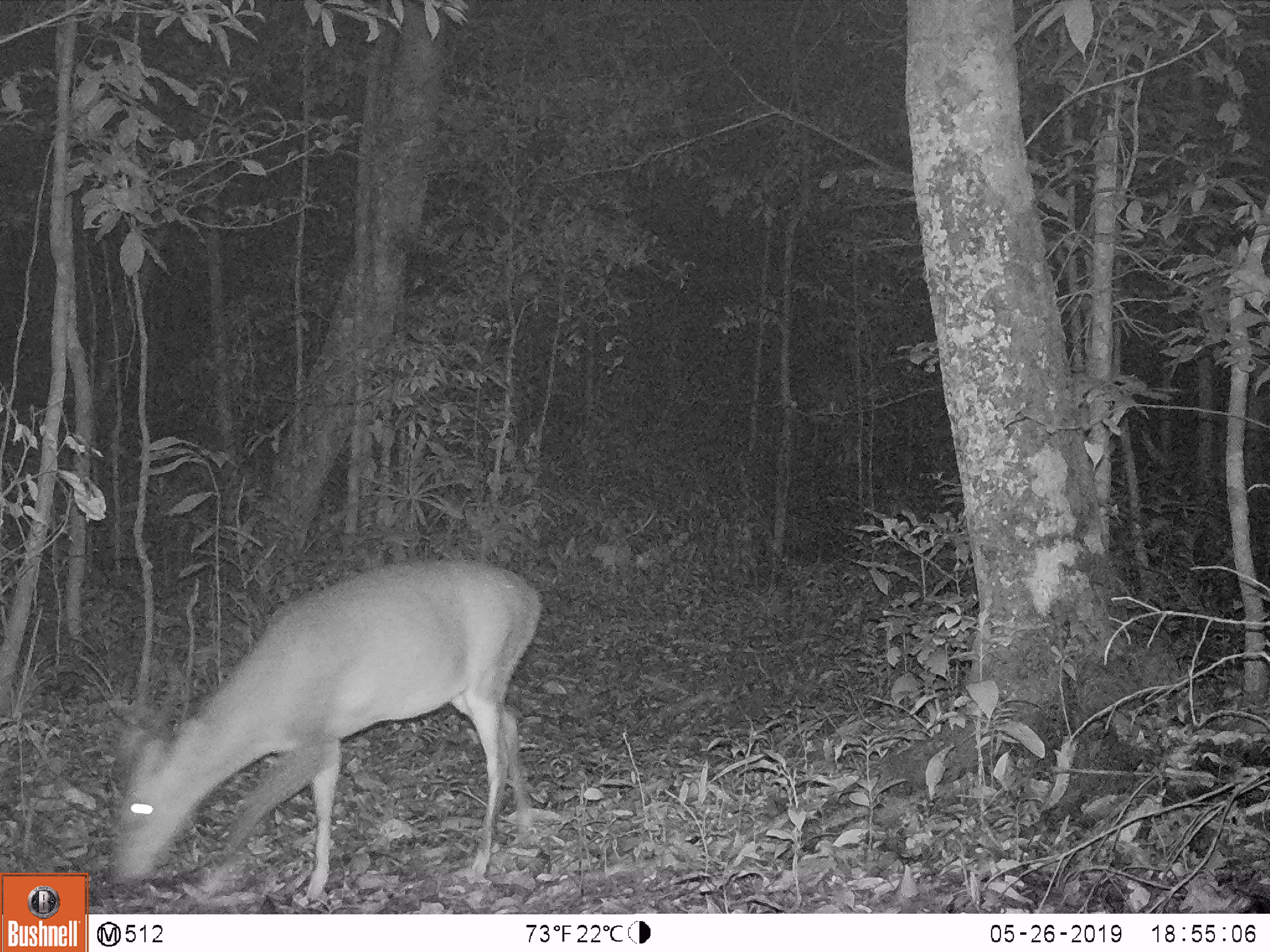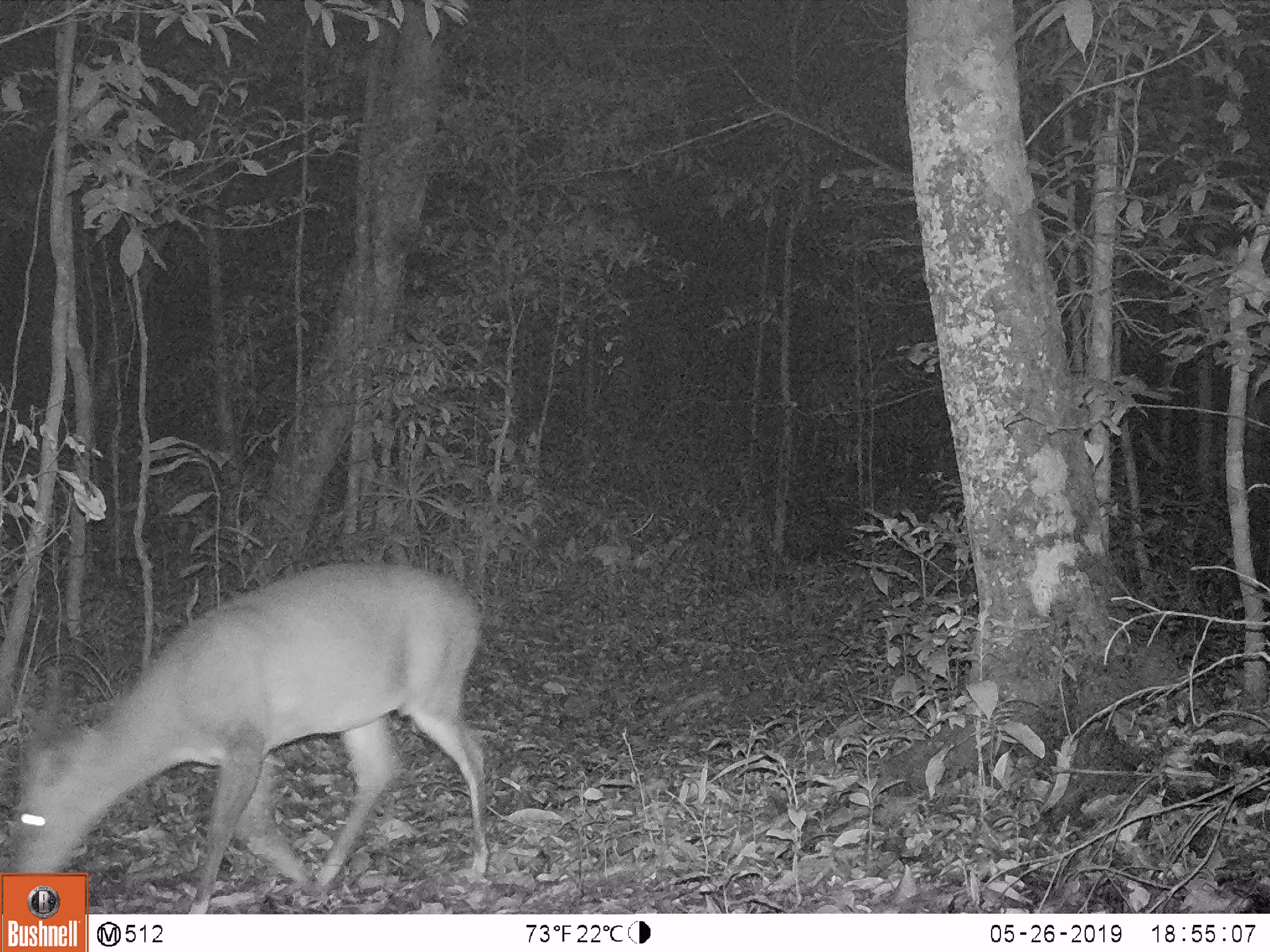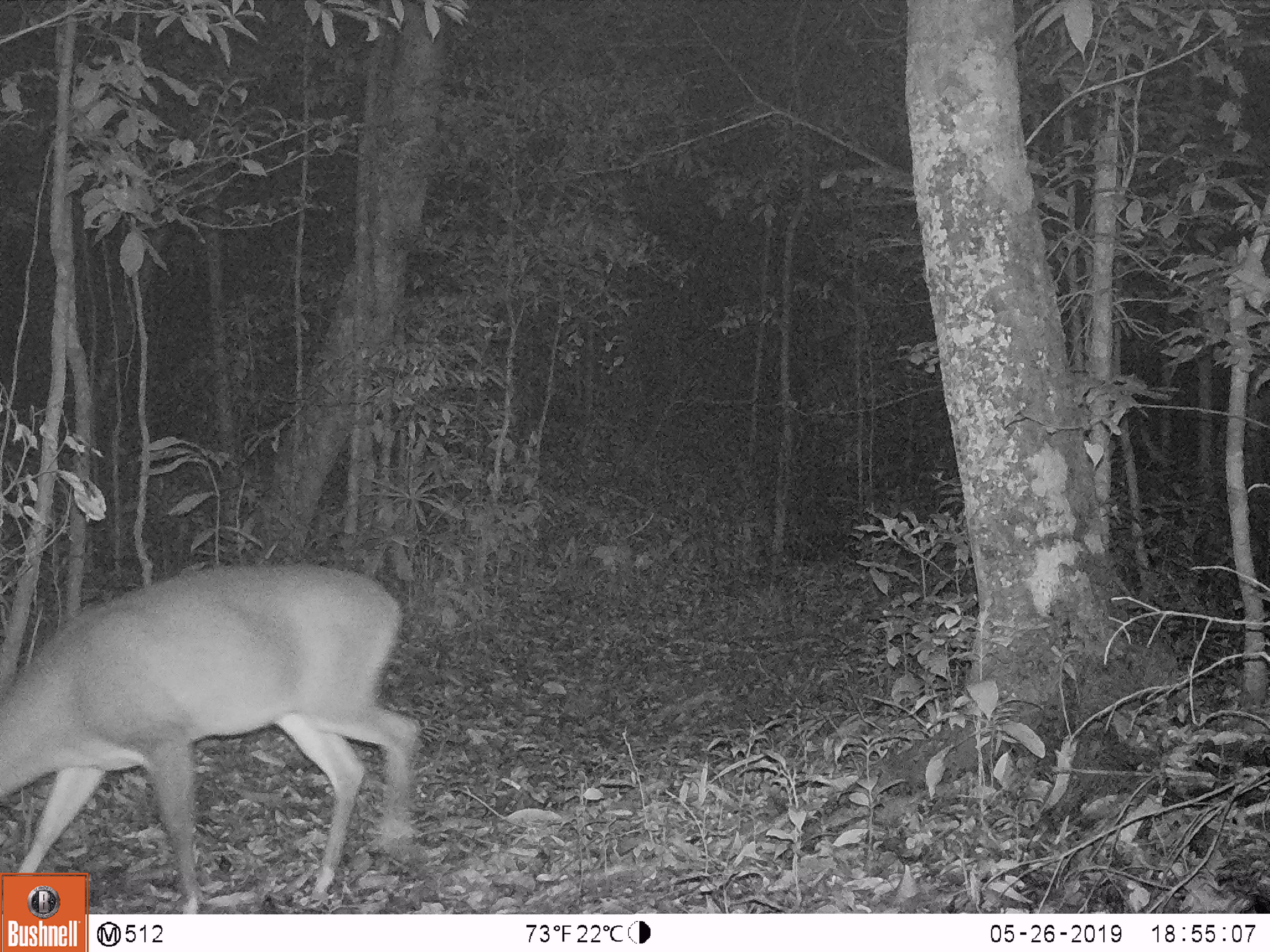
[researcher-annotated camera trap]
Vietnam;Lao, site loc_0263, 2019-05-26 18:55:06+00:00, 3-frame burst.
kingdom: Animalia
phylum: Chordata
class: Mammalia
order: Artiodactyla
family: Cervidae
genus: Muntiacus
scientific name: Muntiacus vuquangensis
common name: large-antlered muntjac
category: large antlered muntjac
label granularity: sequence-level